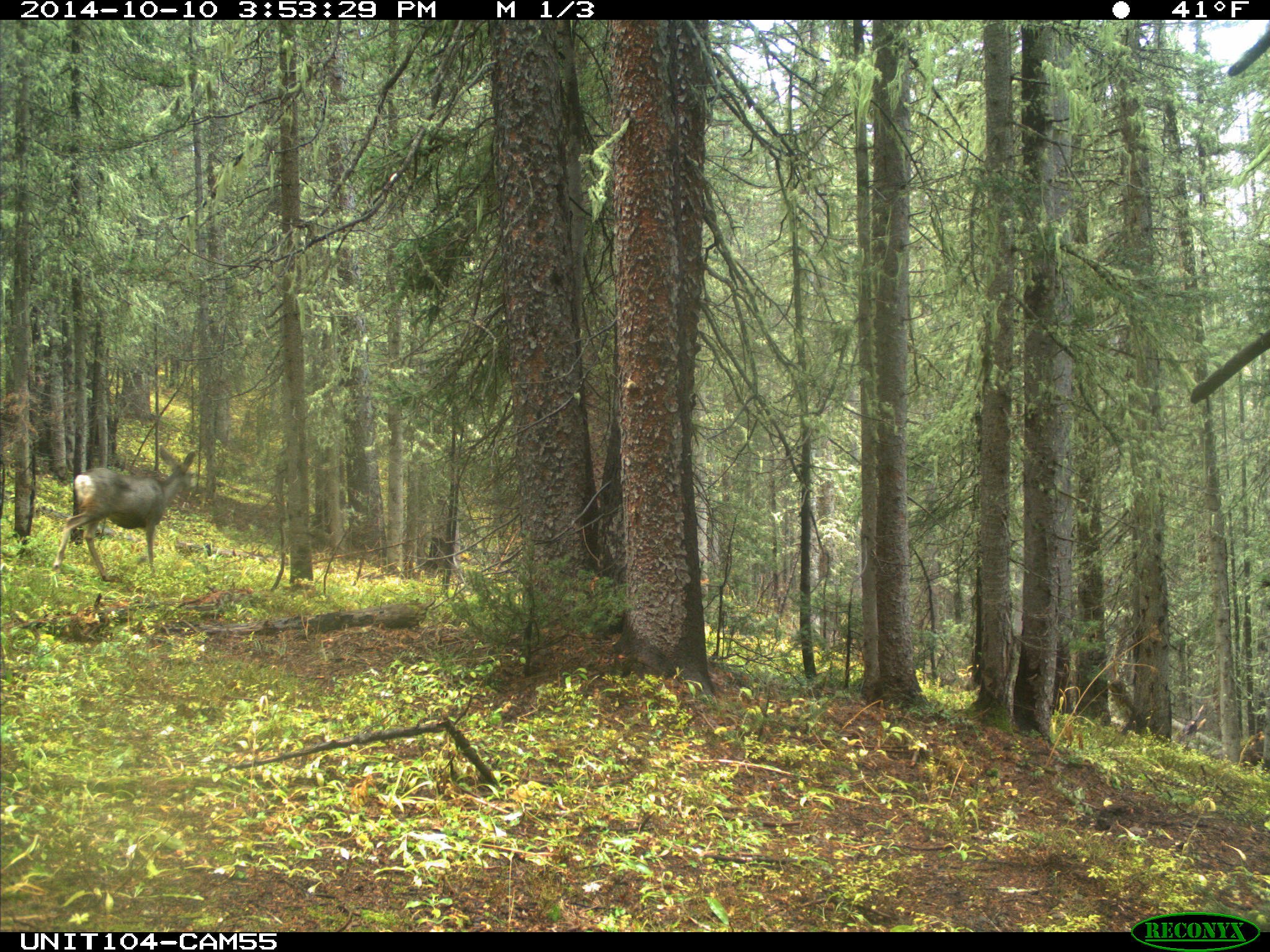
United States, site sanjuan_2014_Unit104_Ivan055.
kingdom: Animalia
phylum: Chordata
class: Mammalia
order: Artiodactyla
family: Cervidae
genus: Odocoileus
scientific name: Odocoileus hemionus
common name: mule deer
Odocoileus hemionus (mule deer).